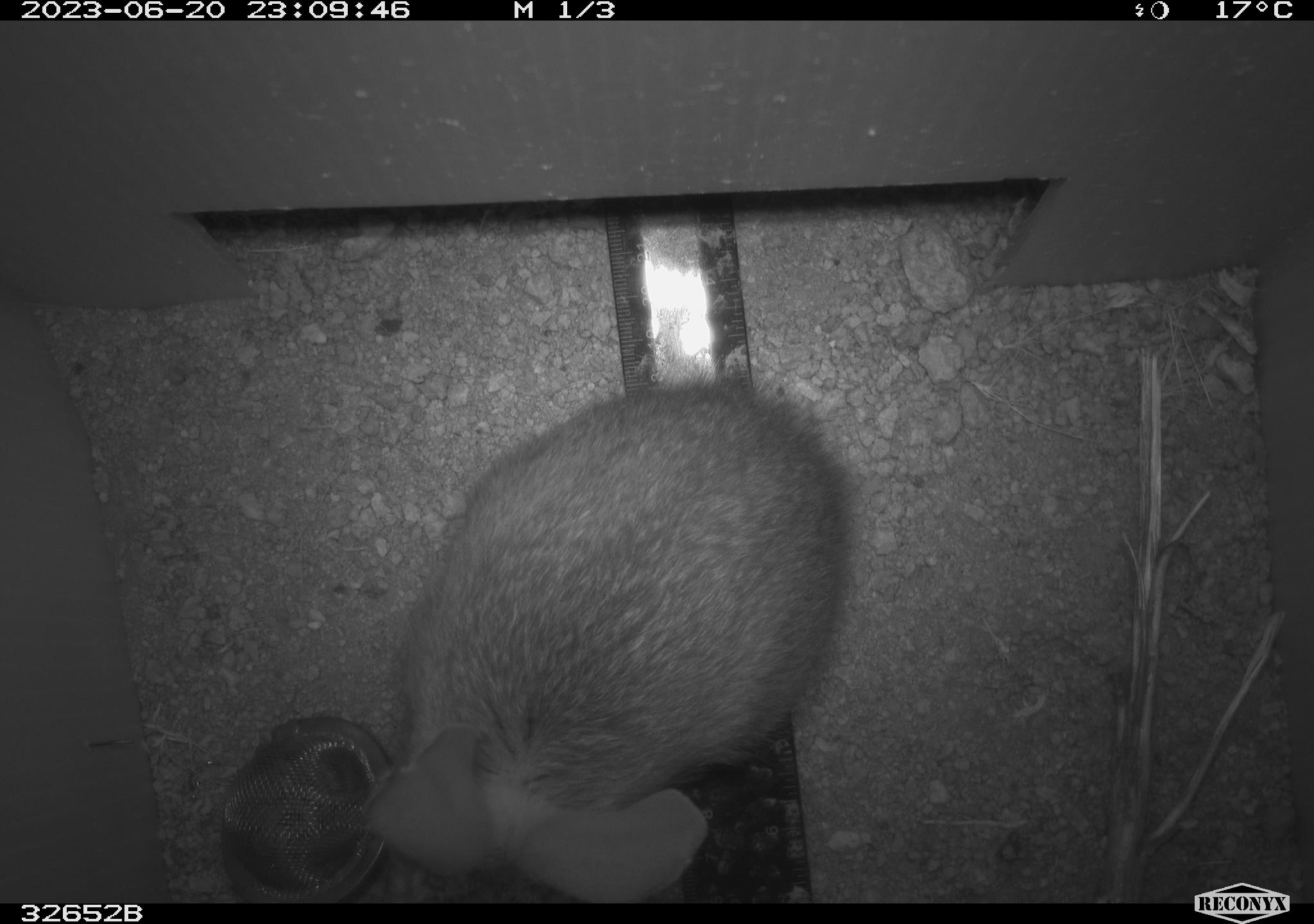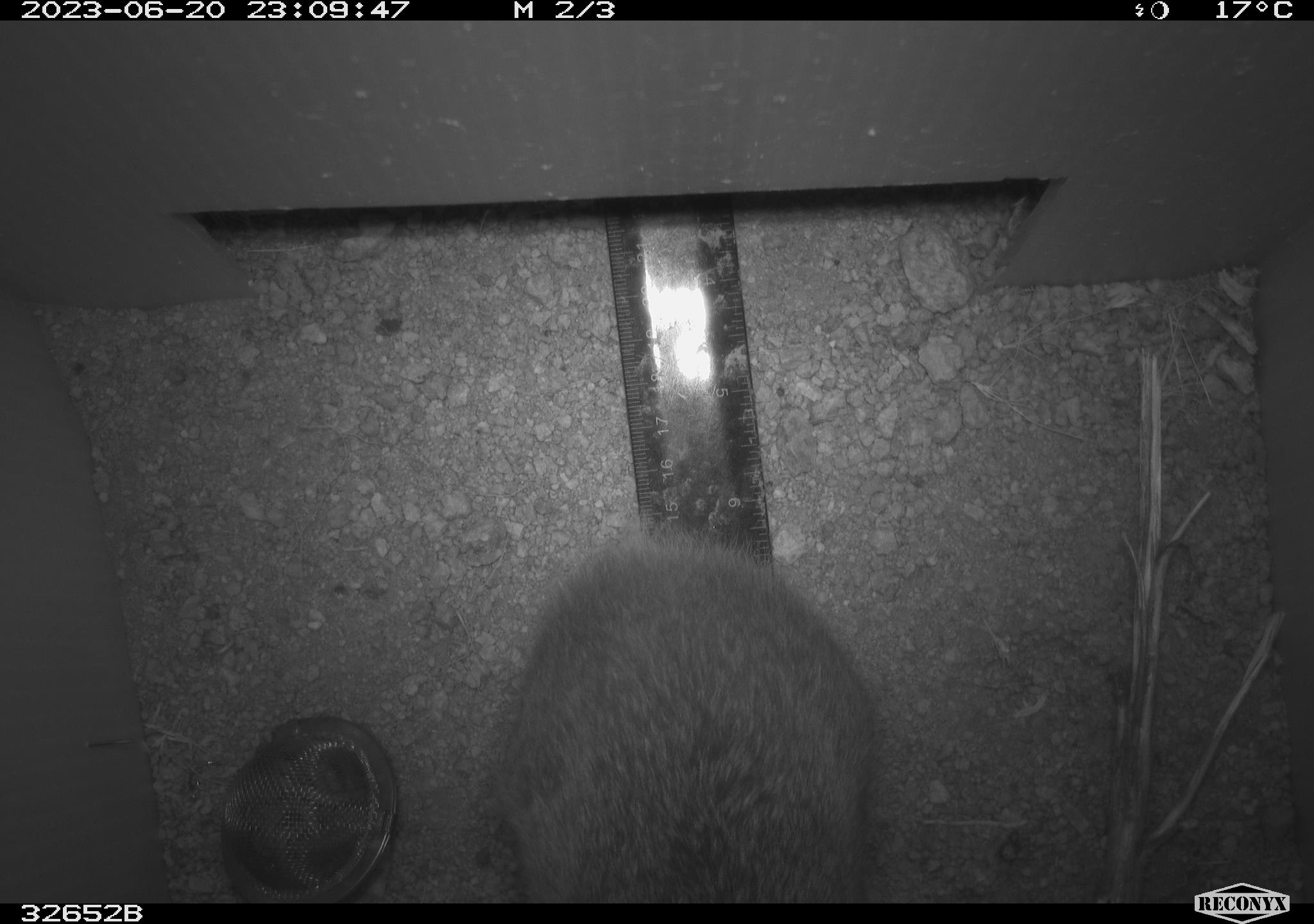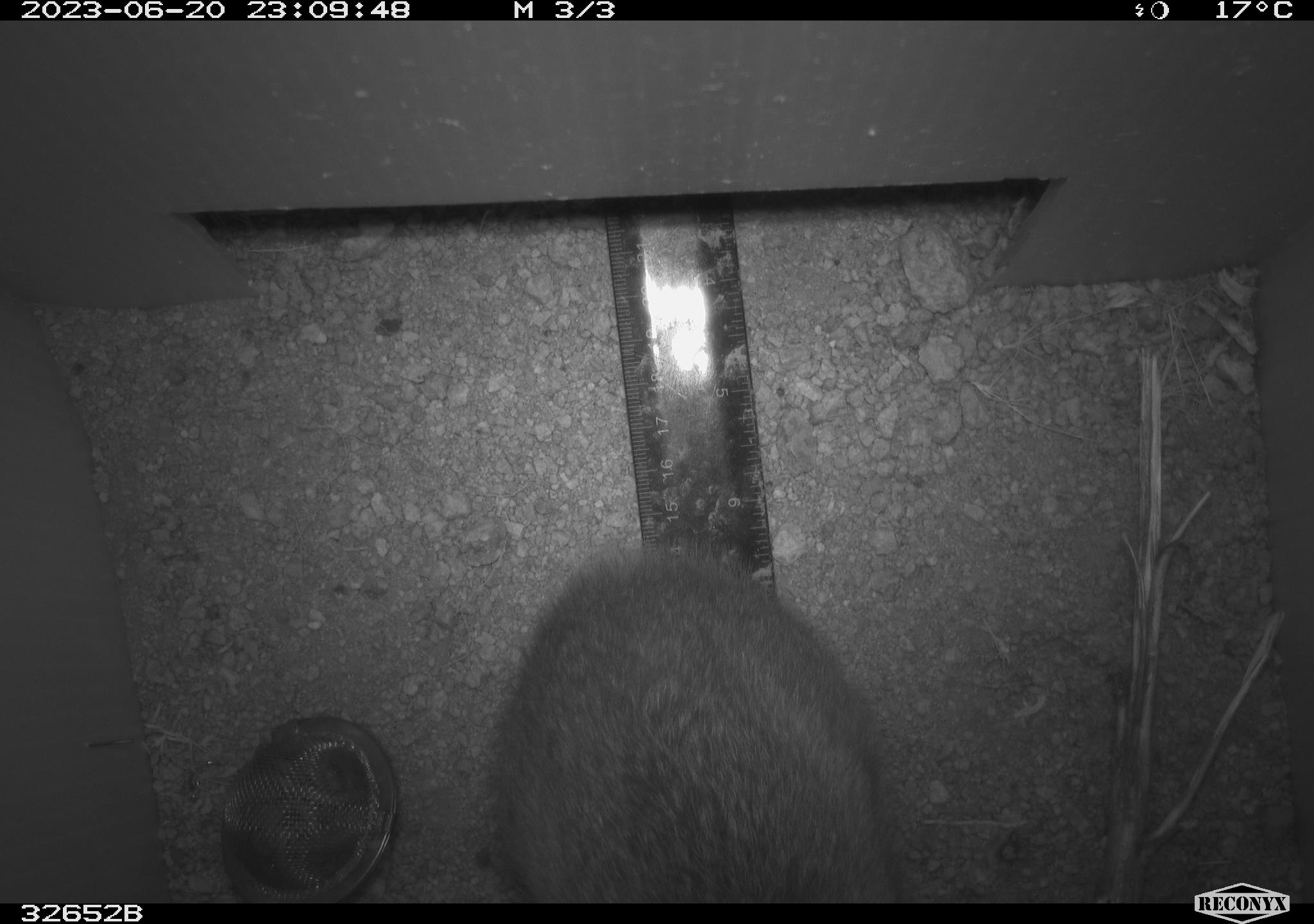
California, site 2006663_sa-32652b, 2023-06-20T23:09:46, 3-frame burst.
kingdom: Animalia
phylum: Chordata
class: Mammalia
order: Lagomorpha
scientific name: Lagomorpha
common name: hares, rabbits, and pikas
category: lagomorpha order